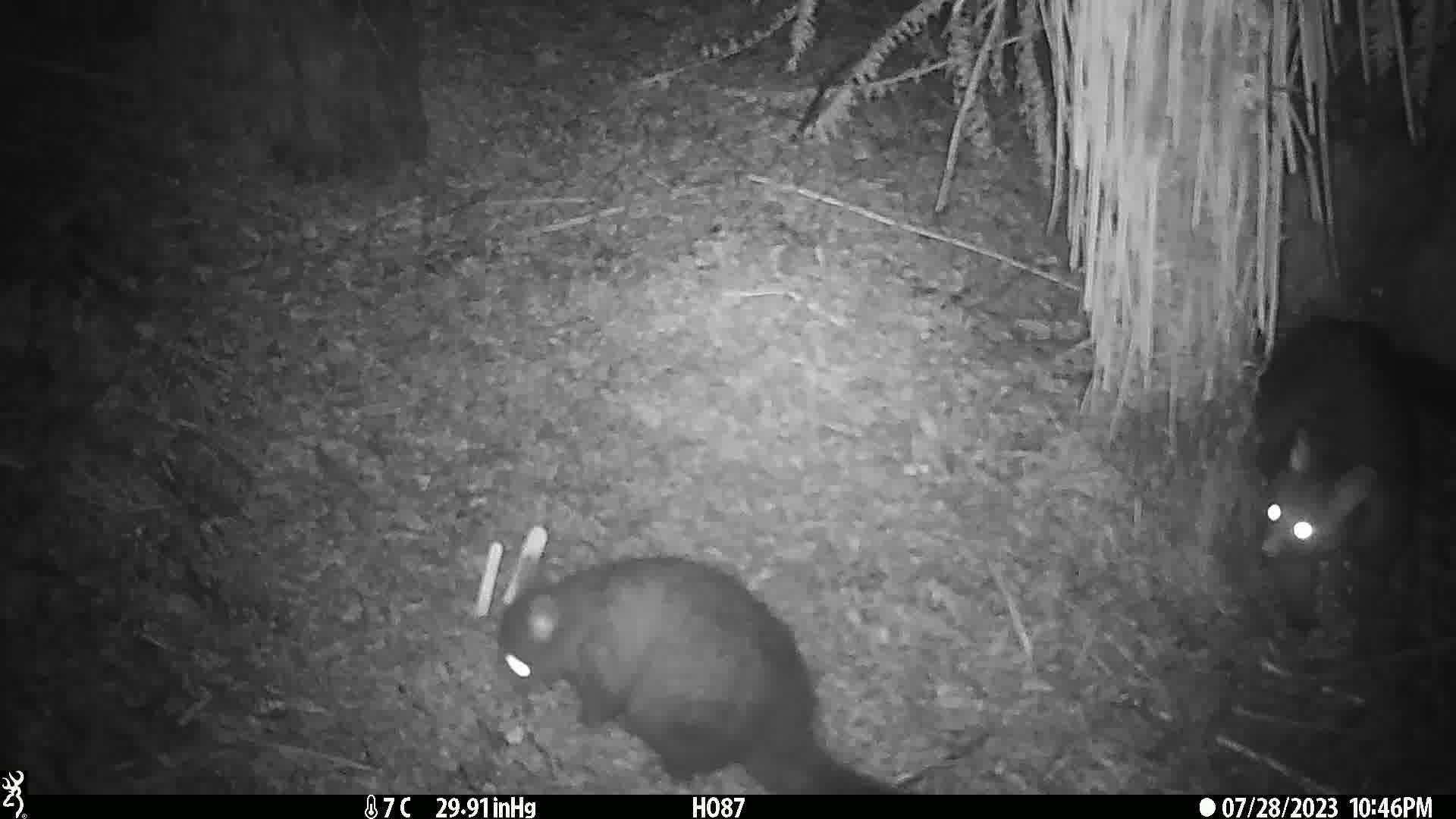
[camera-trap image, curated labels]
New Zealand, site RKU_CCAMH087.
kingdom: Animalia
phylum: Chordata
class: Mammalia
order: Diprotodontia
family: Phalangeridae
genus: Trichosurus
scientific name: Trichosurus vulpecula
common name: common brushtail possum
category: possum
Possum (common brushtail possum) (Trichosurus vulpecula).